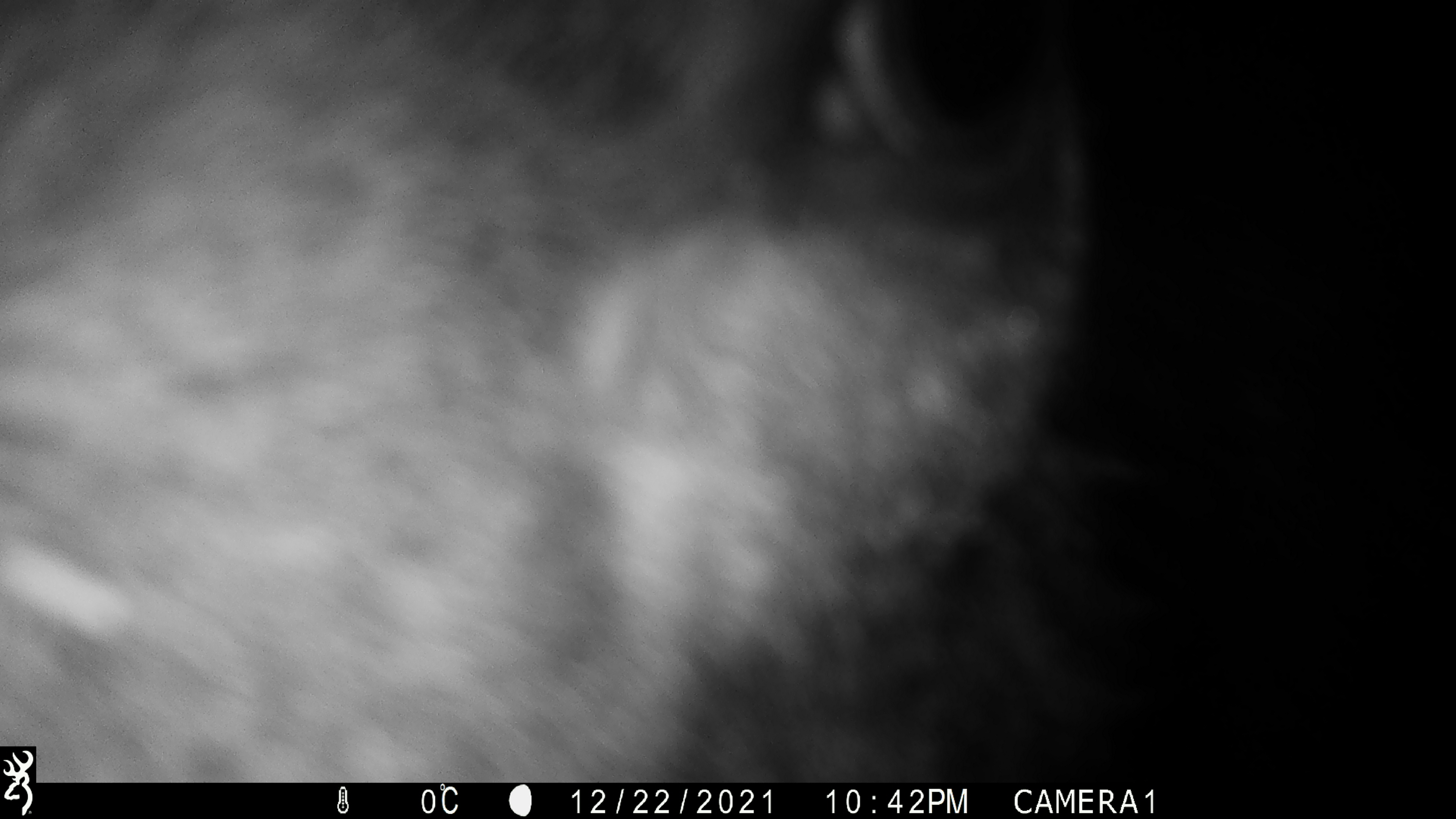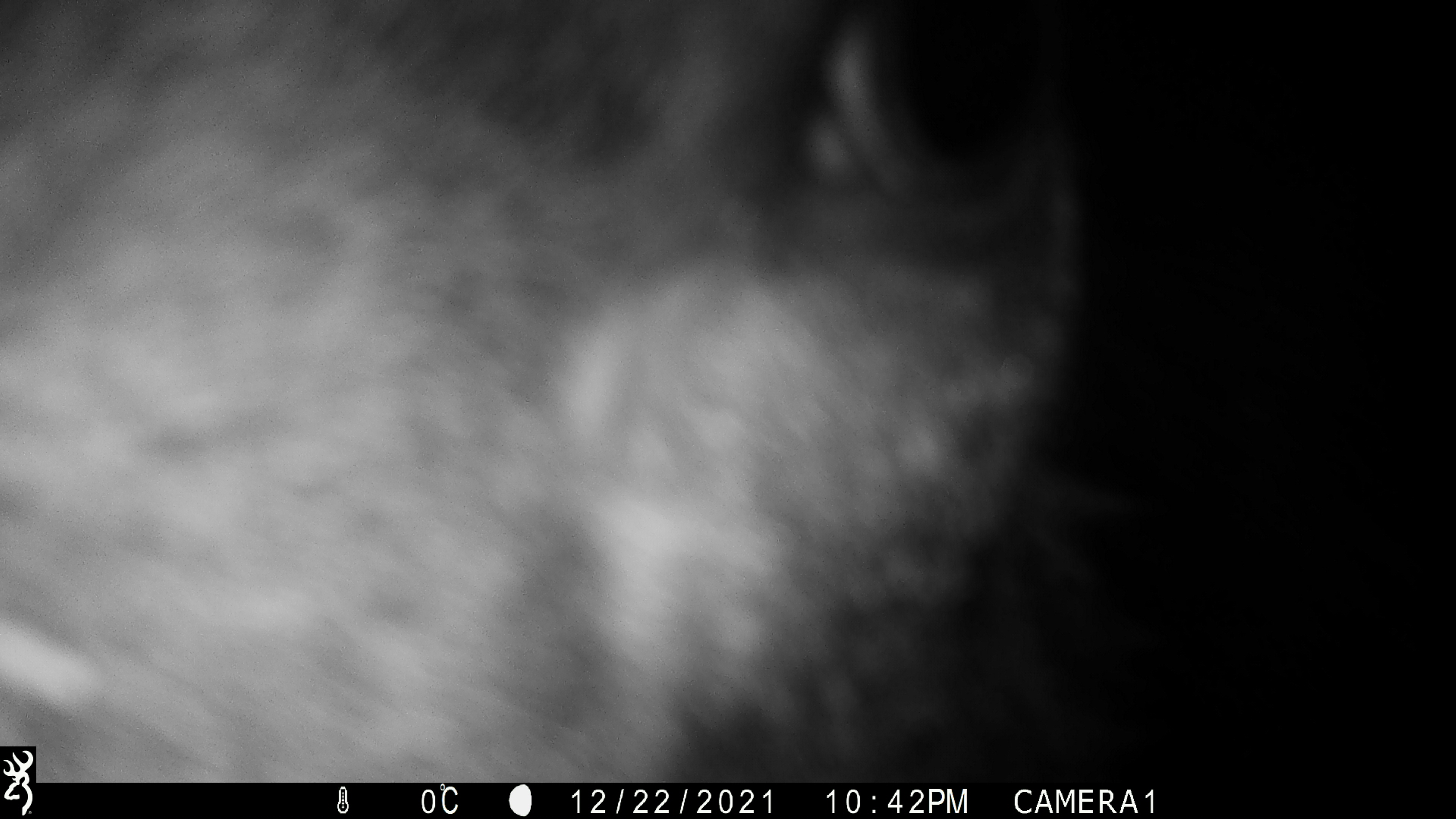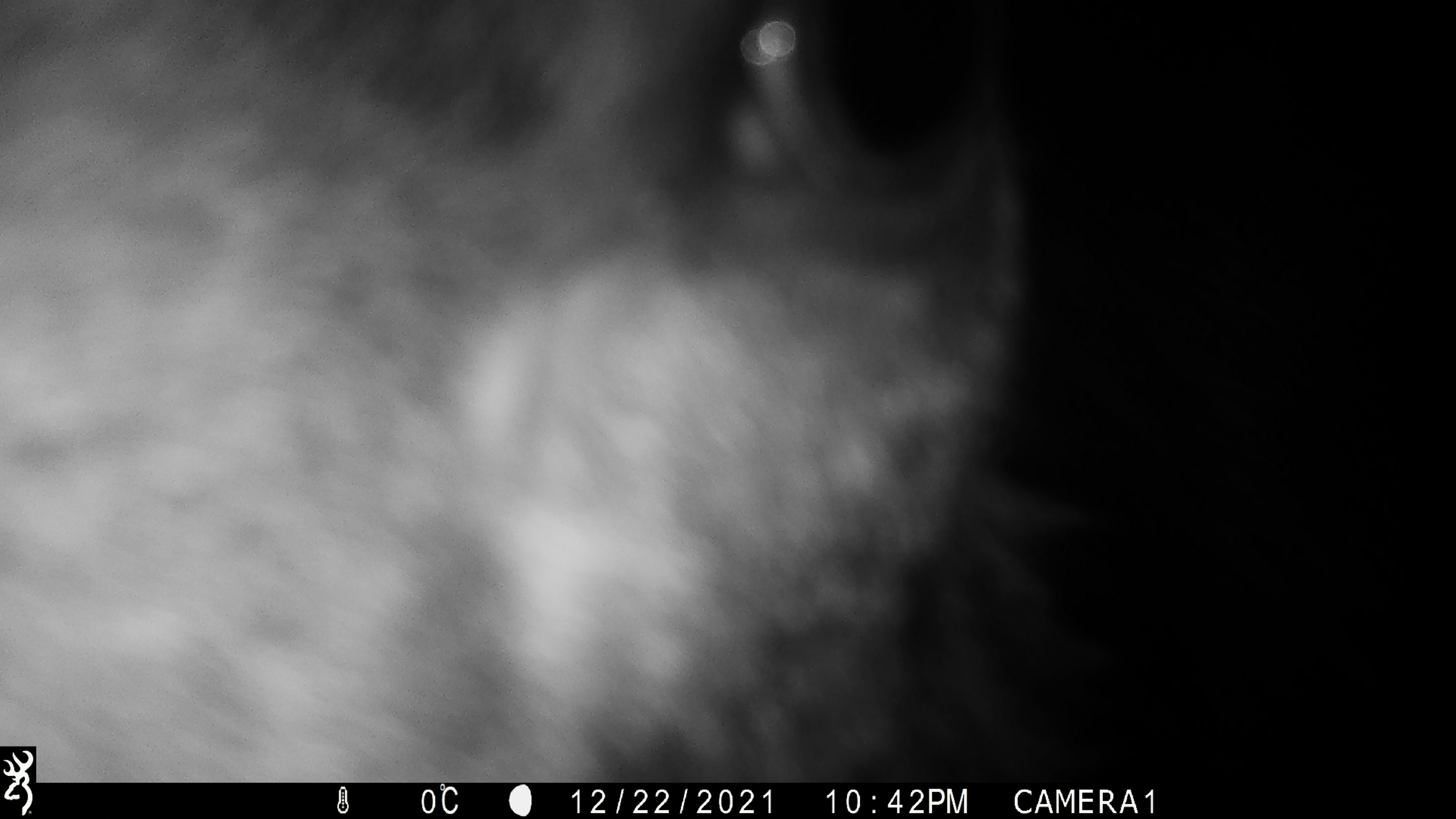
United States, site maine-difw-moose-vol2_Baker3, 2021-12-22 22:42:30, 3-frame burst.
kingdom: Animalia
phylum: Chordata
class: Mammalia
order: Artiodactyla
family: Cervidae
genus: Alces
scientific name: Alces alces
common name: moose